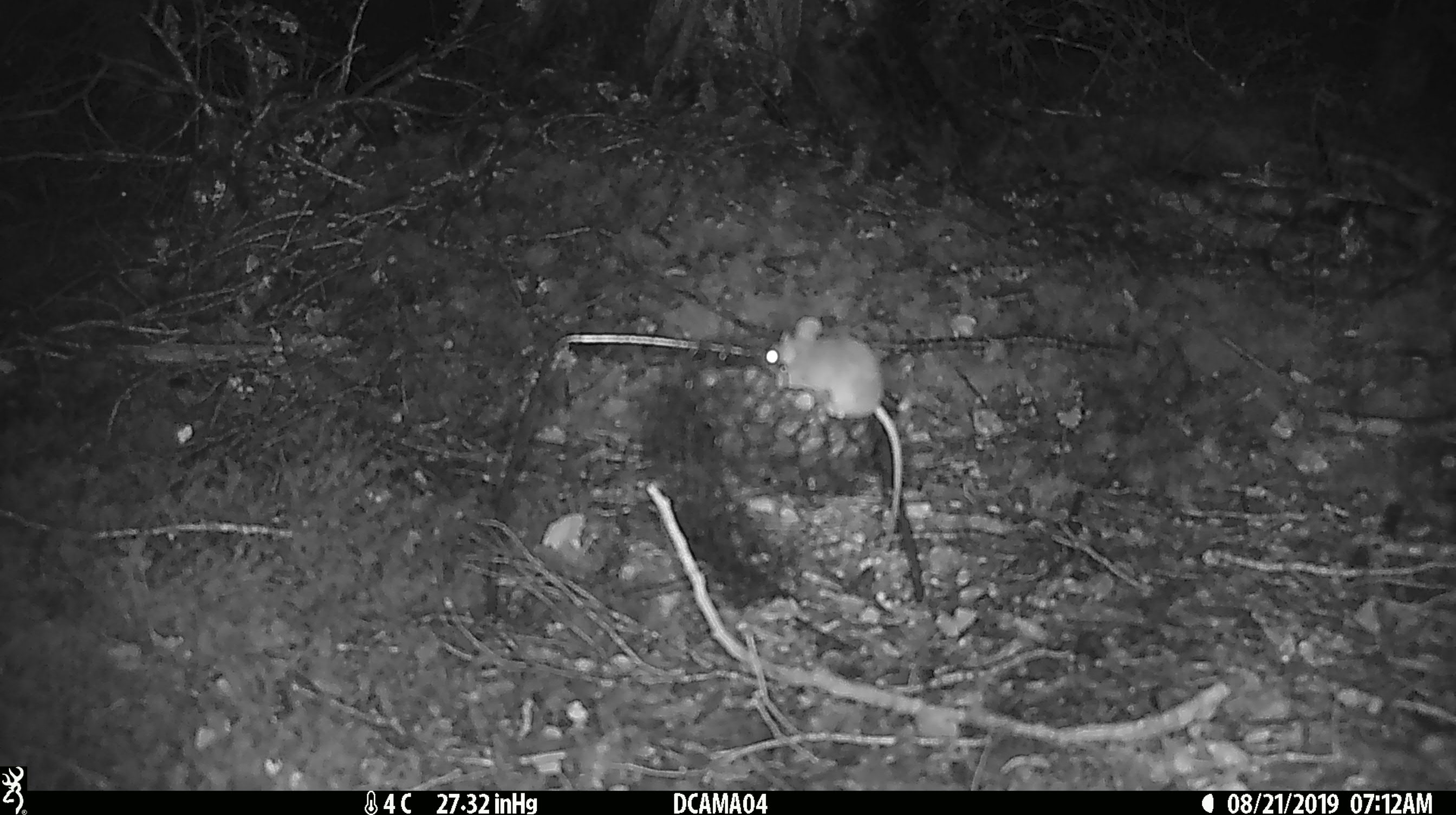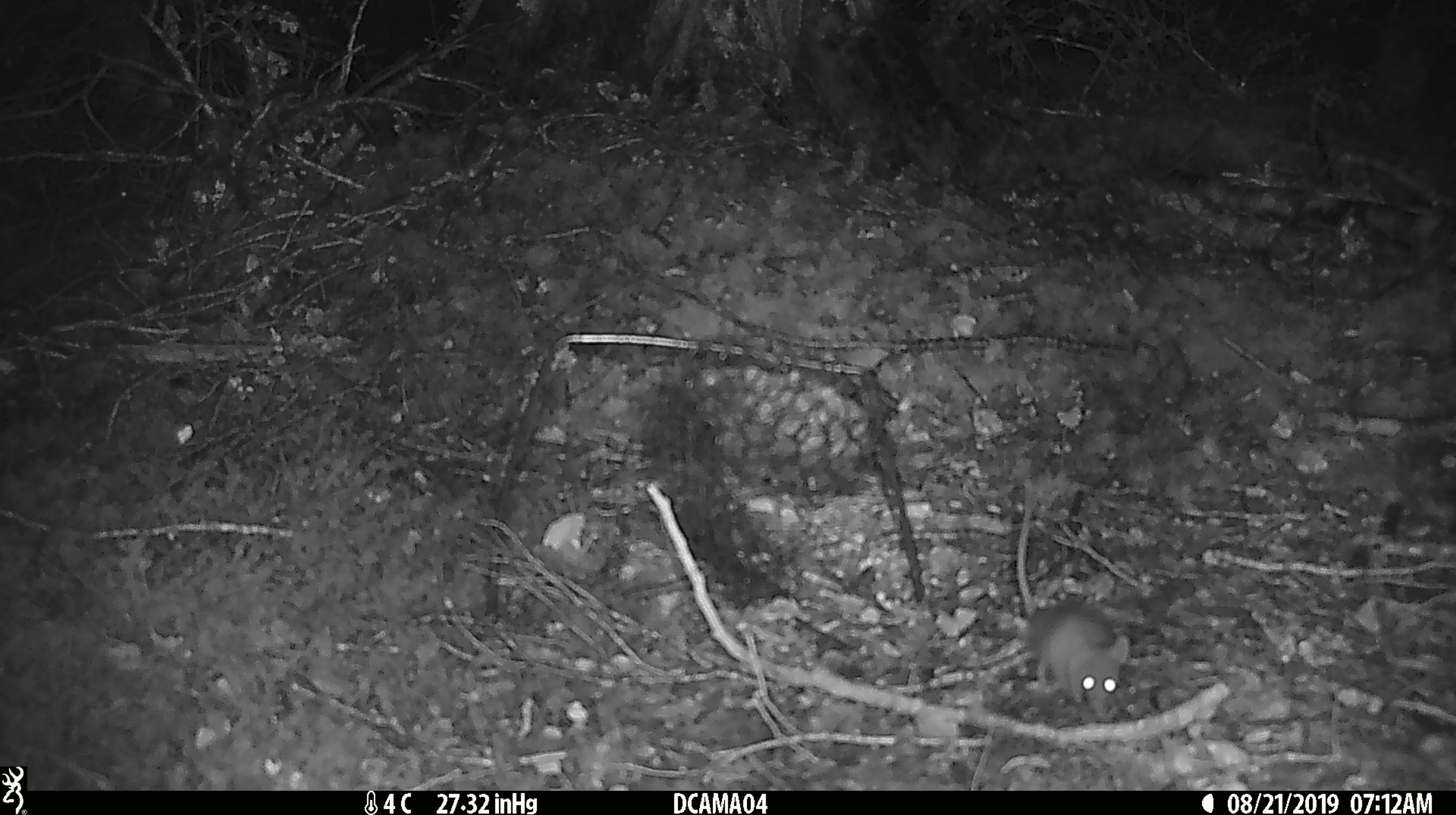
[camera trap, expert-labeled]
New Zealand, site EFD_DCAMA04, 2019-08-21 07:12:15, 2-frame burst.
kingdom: Animalia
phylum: Chordata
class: Mammalia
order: Rodentia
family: Muridae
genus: Mus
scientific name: Mus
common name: mouse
Mouse (Mus).